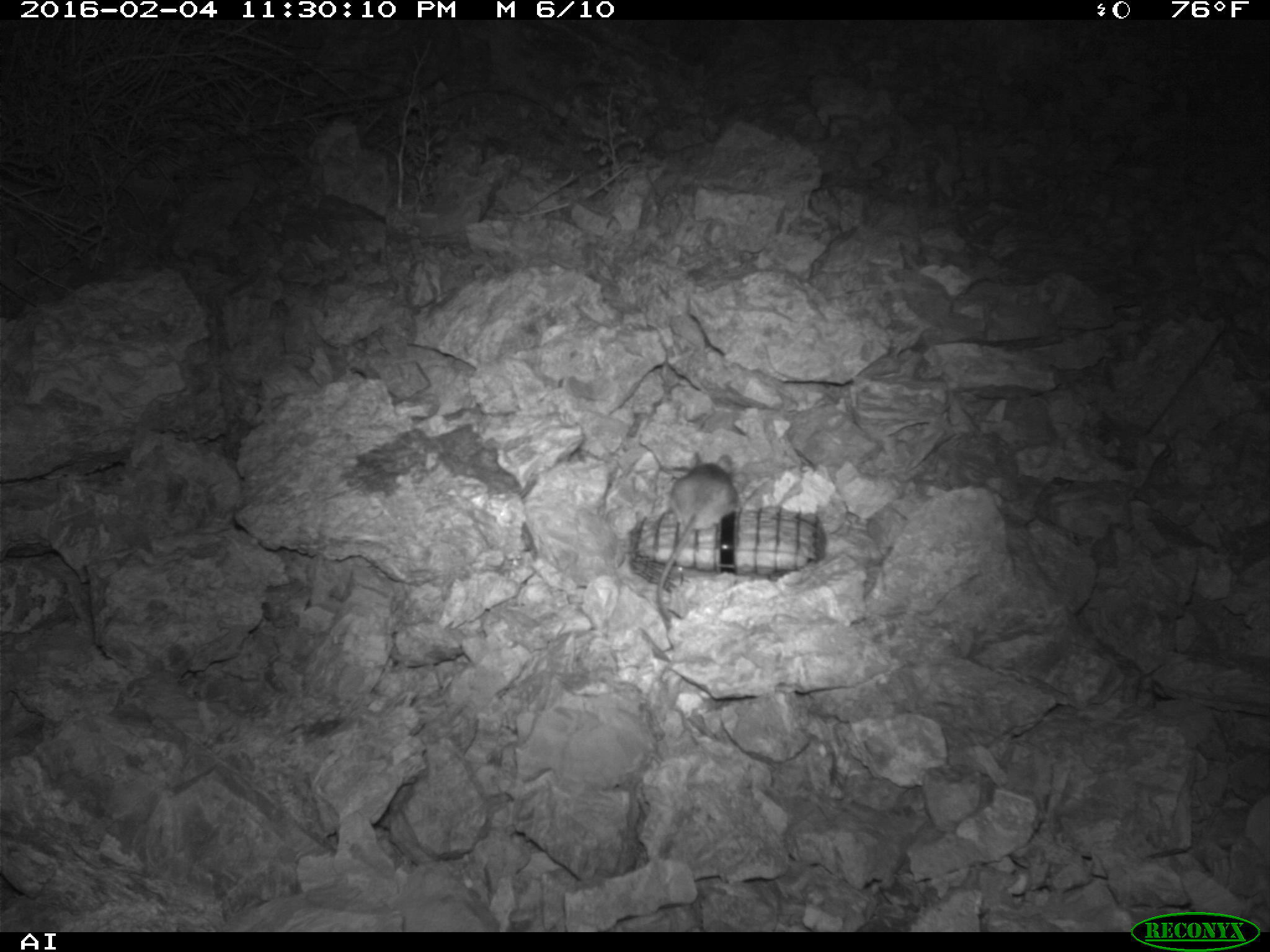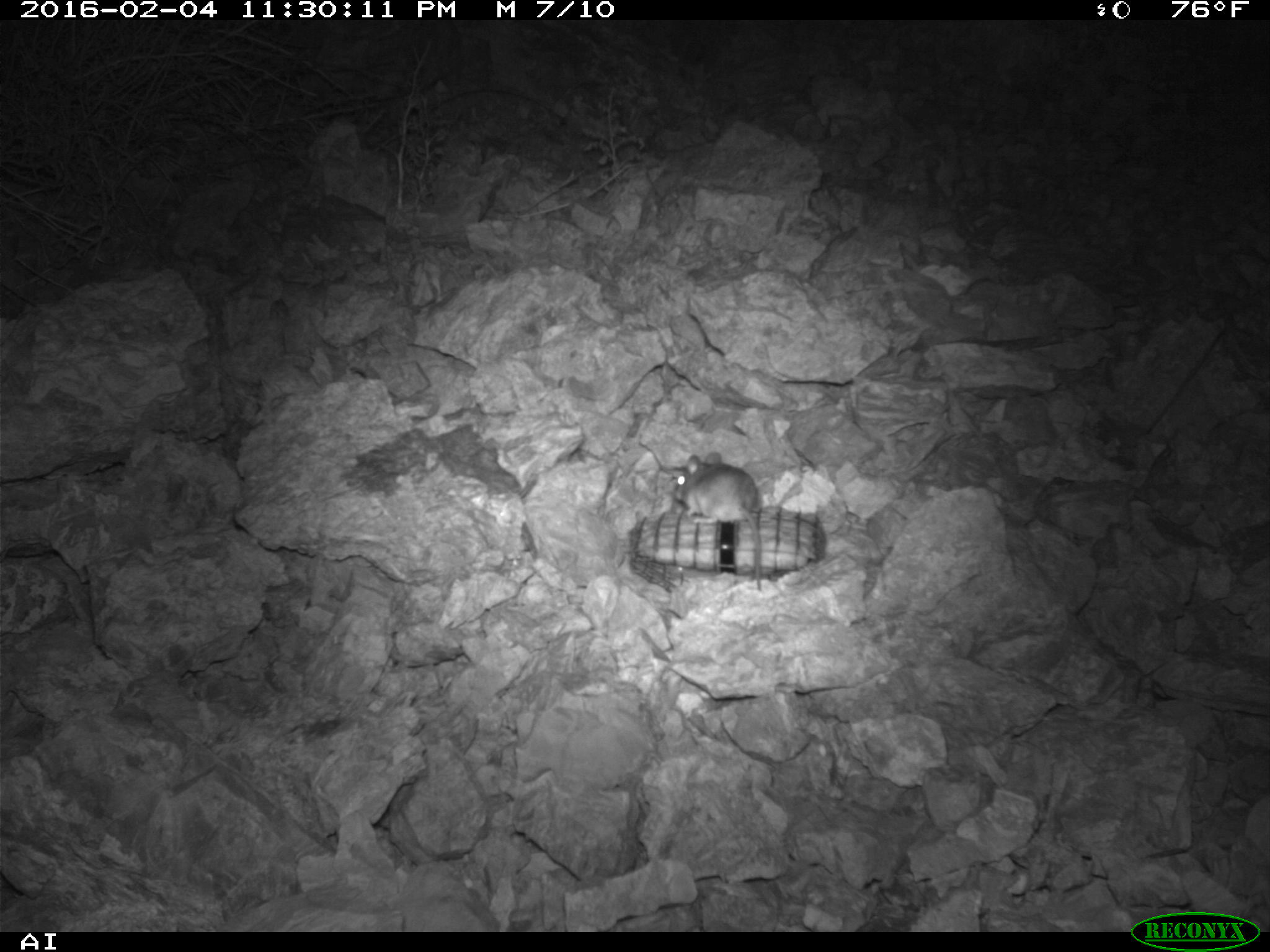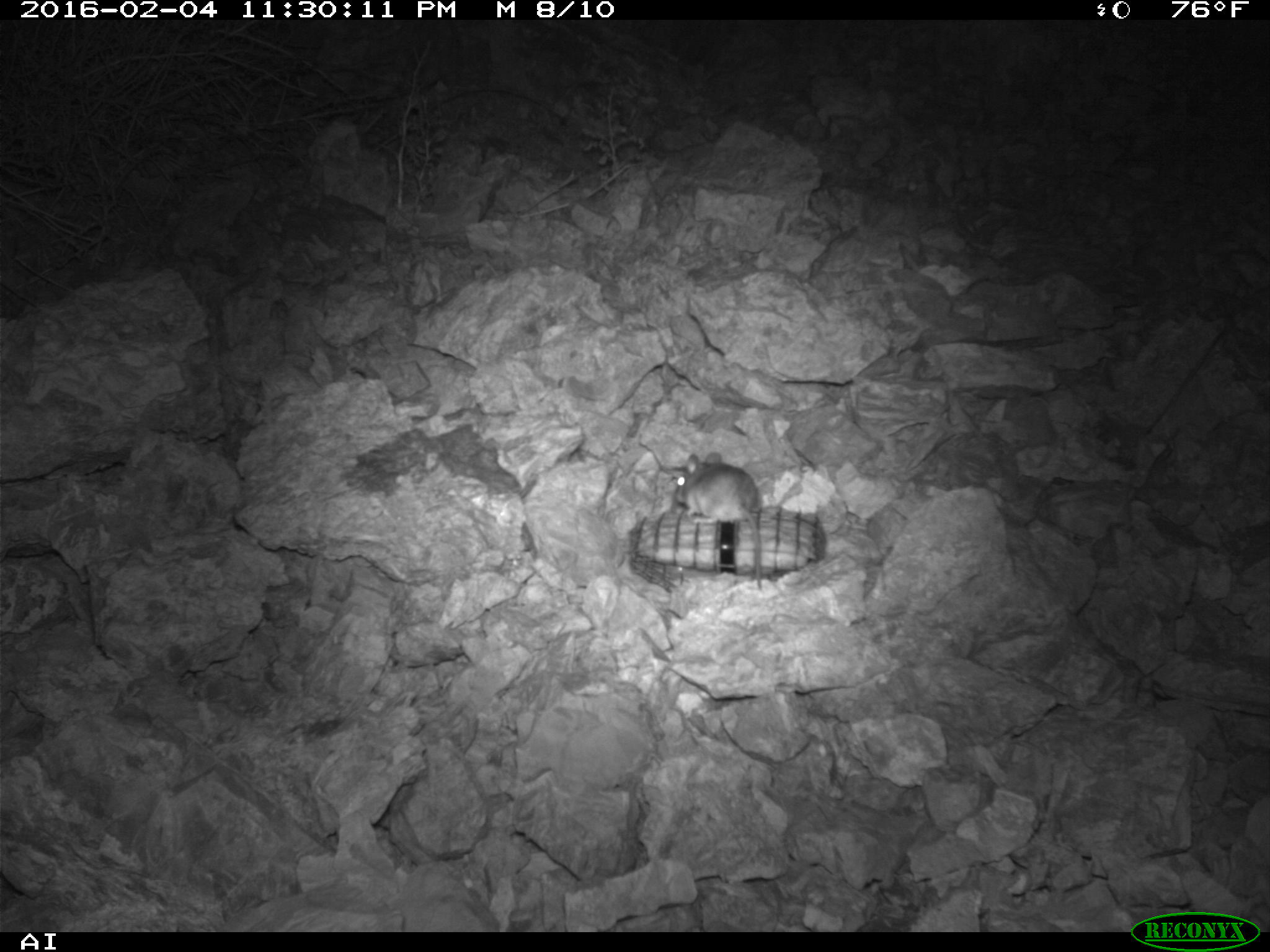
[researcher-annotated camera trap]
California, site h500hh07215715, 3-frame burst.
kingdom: Animalia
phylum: Chordata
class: Mammalia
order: Rodentia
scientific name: Rodentia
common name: rodent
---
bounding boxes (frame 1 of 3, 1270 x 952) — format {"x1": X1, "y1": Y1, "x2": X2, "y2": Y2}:
rodent: {"x1": 655, "y1": 448, "x2": 740, "y2": 629}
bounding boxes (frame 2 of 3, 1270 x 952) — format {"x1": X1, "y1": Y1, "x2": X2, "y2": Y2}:
rodent: {"x1": 673, "y1": 451, "x2": 762, "y2": 591}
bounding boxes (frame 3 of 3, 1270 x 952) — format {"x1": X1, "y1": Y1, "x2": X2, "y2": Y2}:
rodent: {"x1": 672, "y1": 453, "x2": 764, "y2": 590}